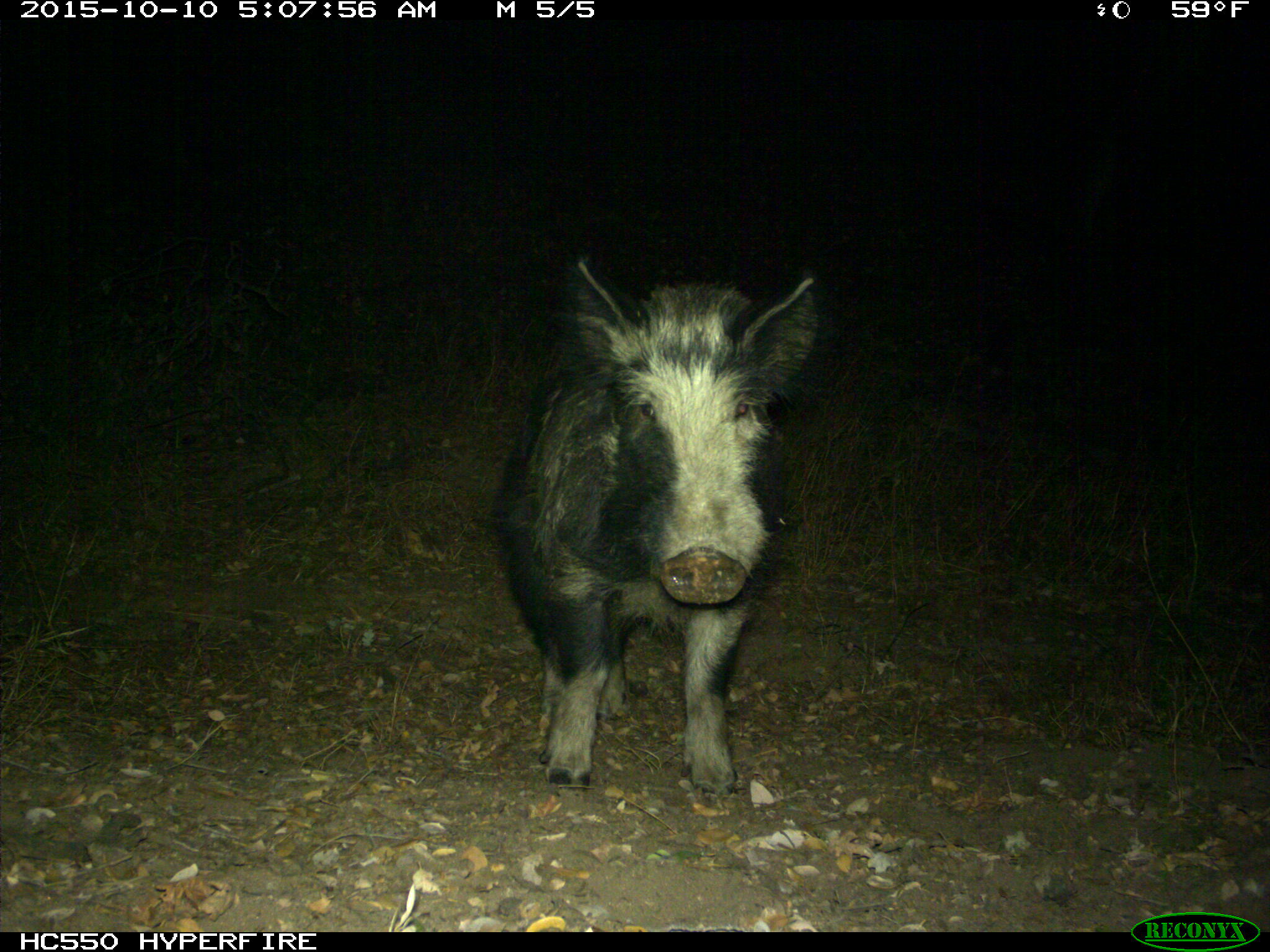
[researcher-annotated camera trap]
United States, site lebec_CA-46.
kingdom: Animalia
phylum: Chordata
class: Mammalia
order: Artiodactyla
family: Suidae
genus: Sus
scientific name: Sus scrofa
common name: wild boar